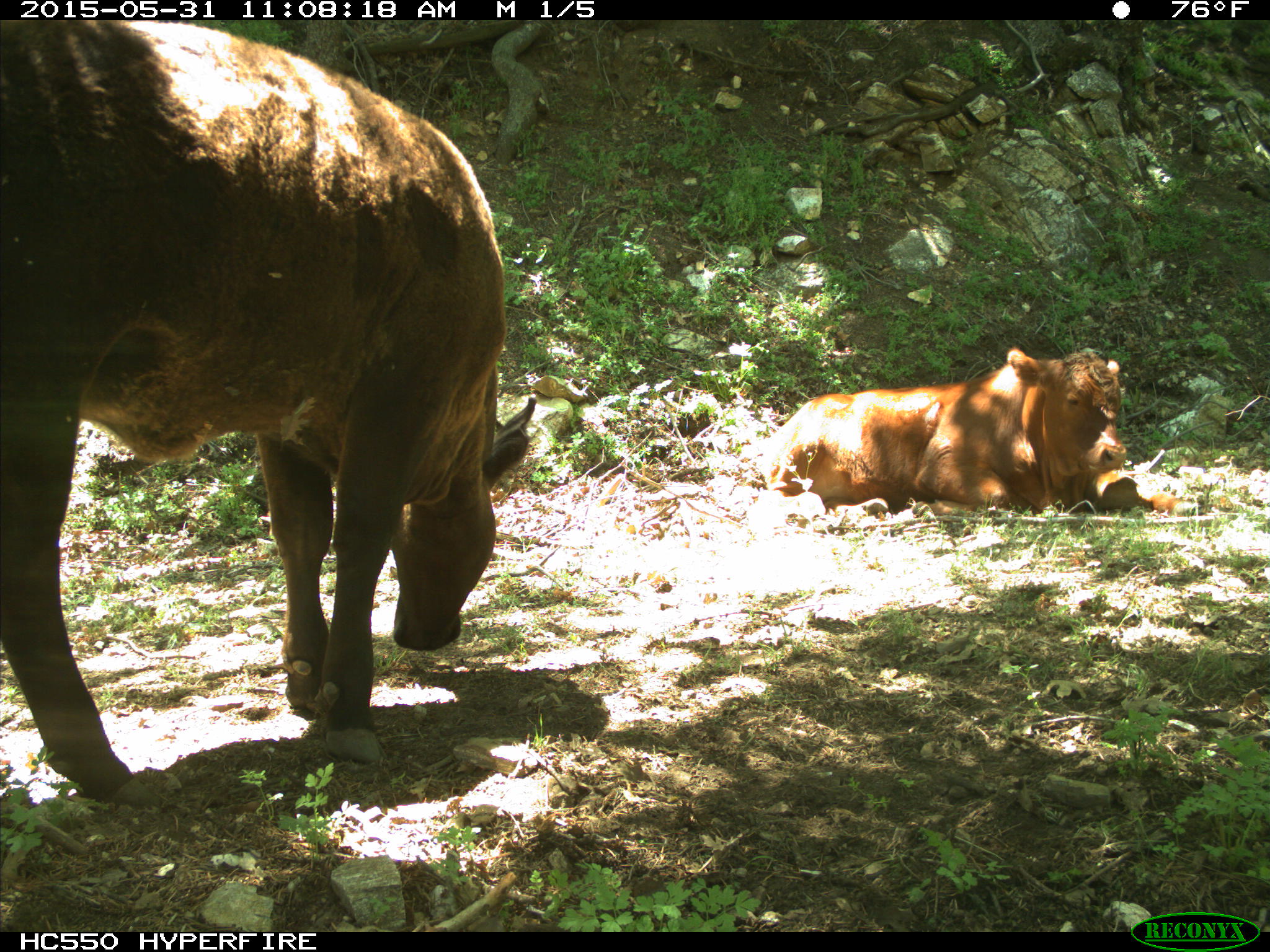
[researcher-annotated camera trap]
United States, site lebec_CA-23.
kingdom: Animalia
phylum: Chordata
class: Mammalia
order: Artiodactyla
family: Bovidae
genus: Bos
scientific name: Bos taurus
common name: domestic cow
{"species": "Bos taurus (domestic cow)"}